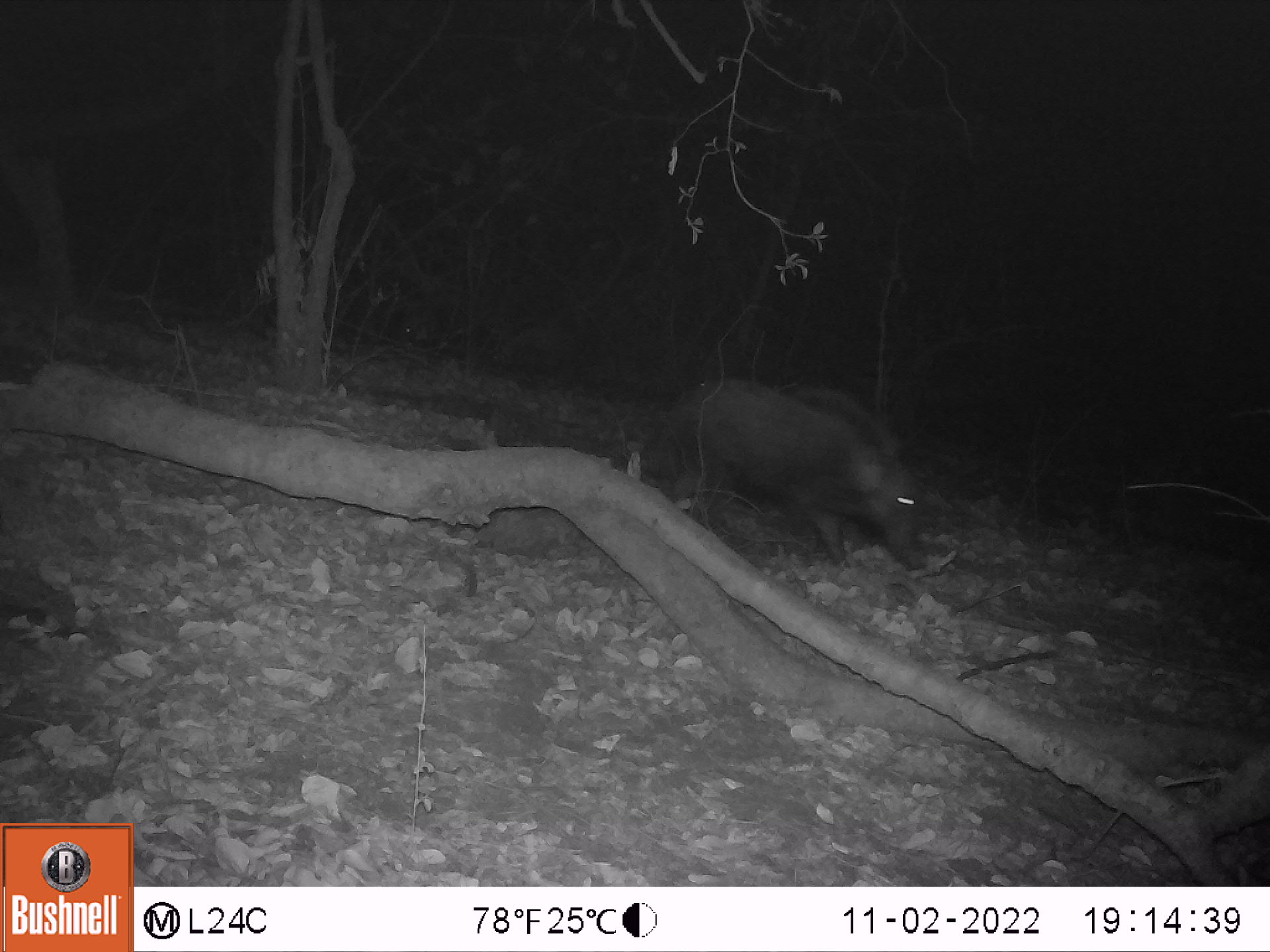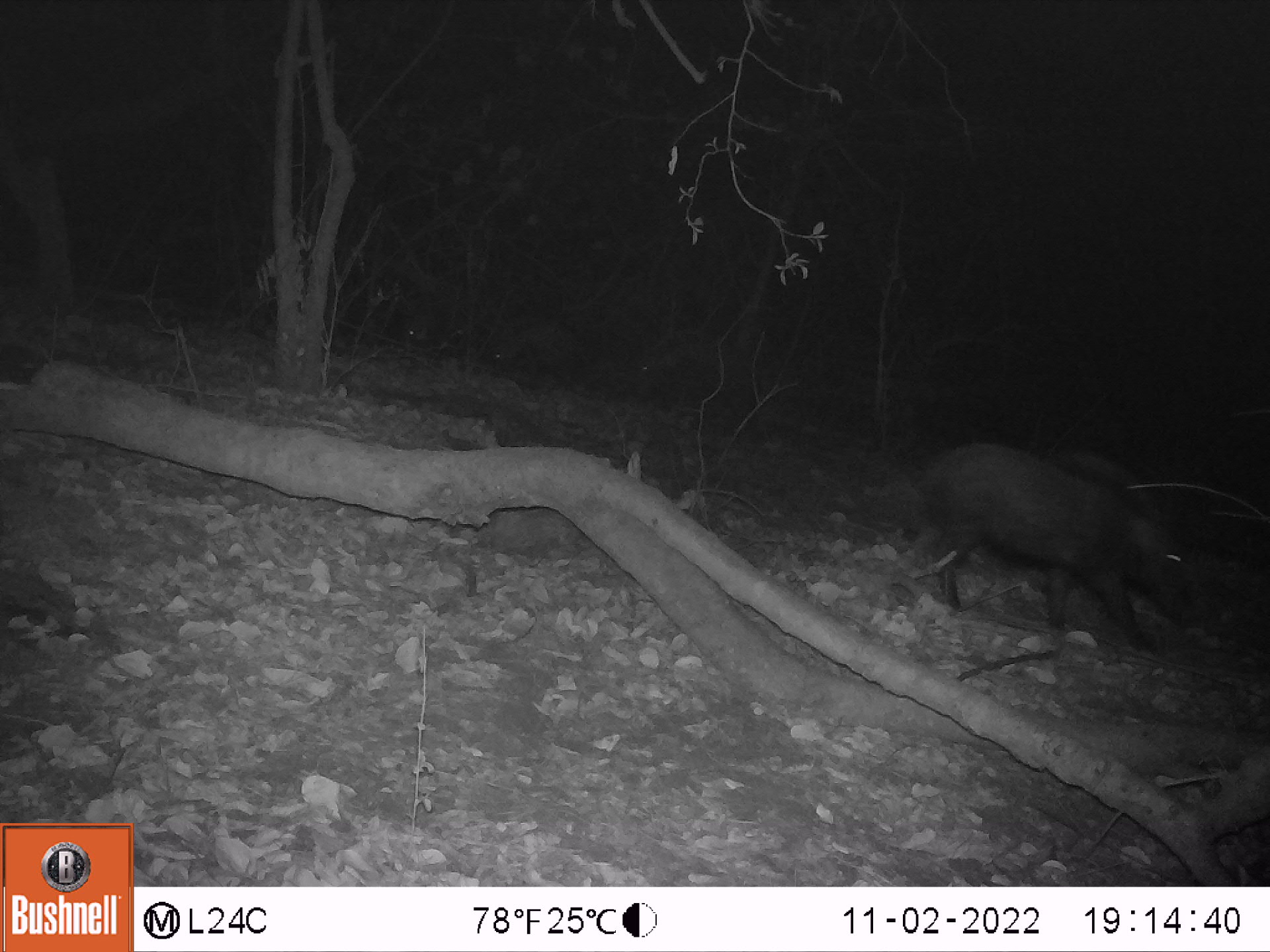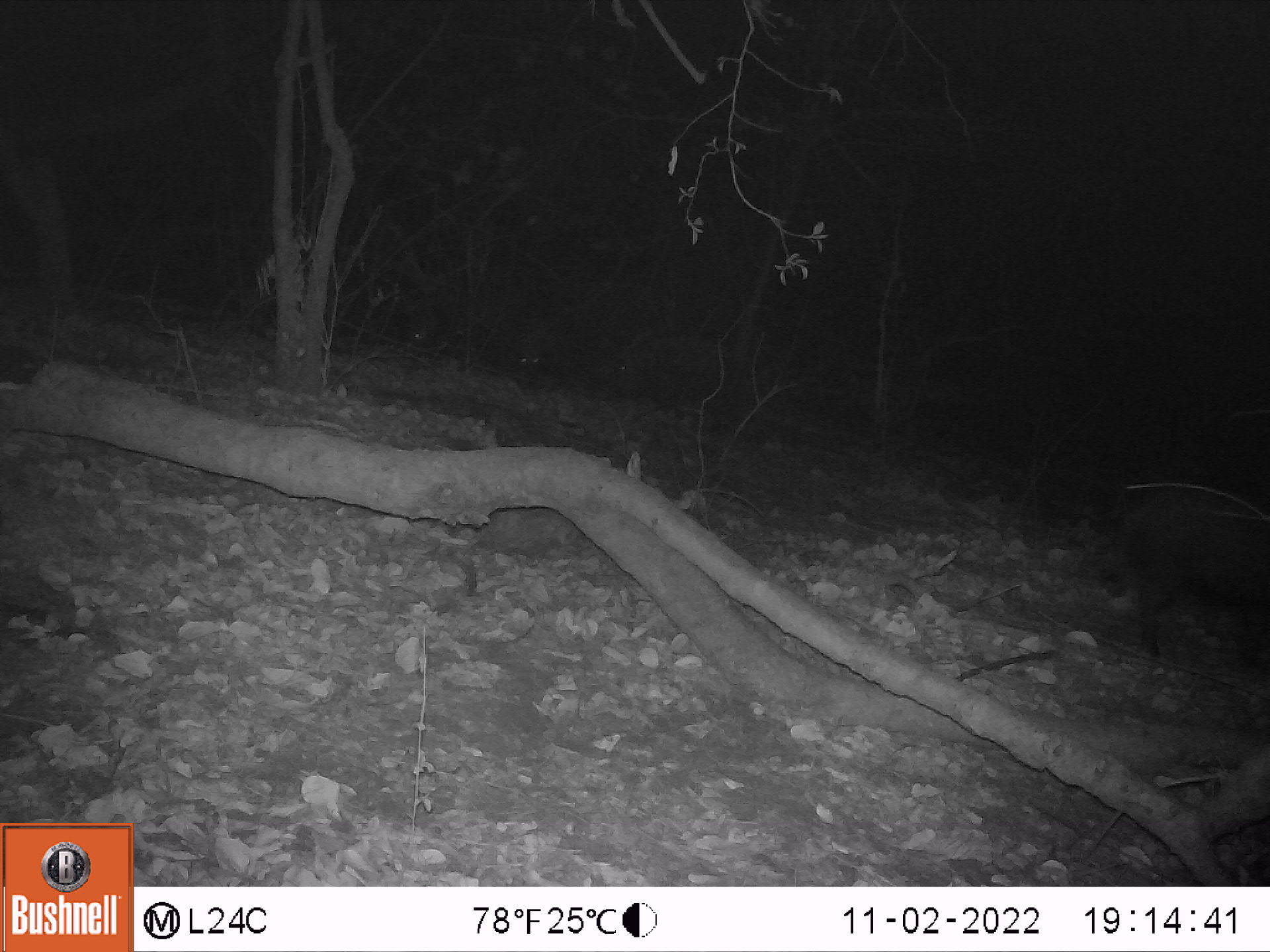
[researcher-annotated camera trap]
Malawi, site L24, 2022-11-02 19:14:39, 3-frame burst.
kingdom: Animalia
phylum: Chordata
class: Mammalia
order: Artiodactyla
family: Suidae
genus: Potamochoerus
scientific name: Potamochoerus larvatus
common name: bushpig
Bushpig (Potamochoerus larvatus), count 3.